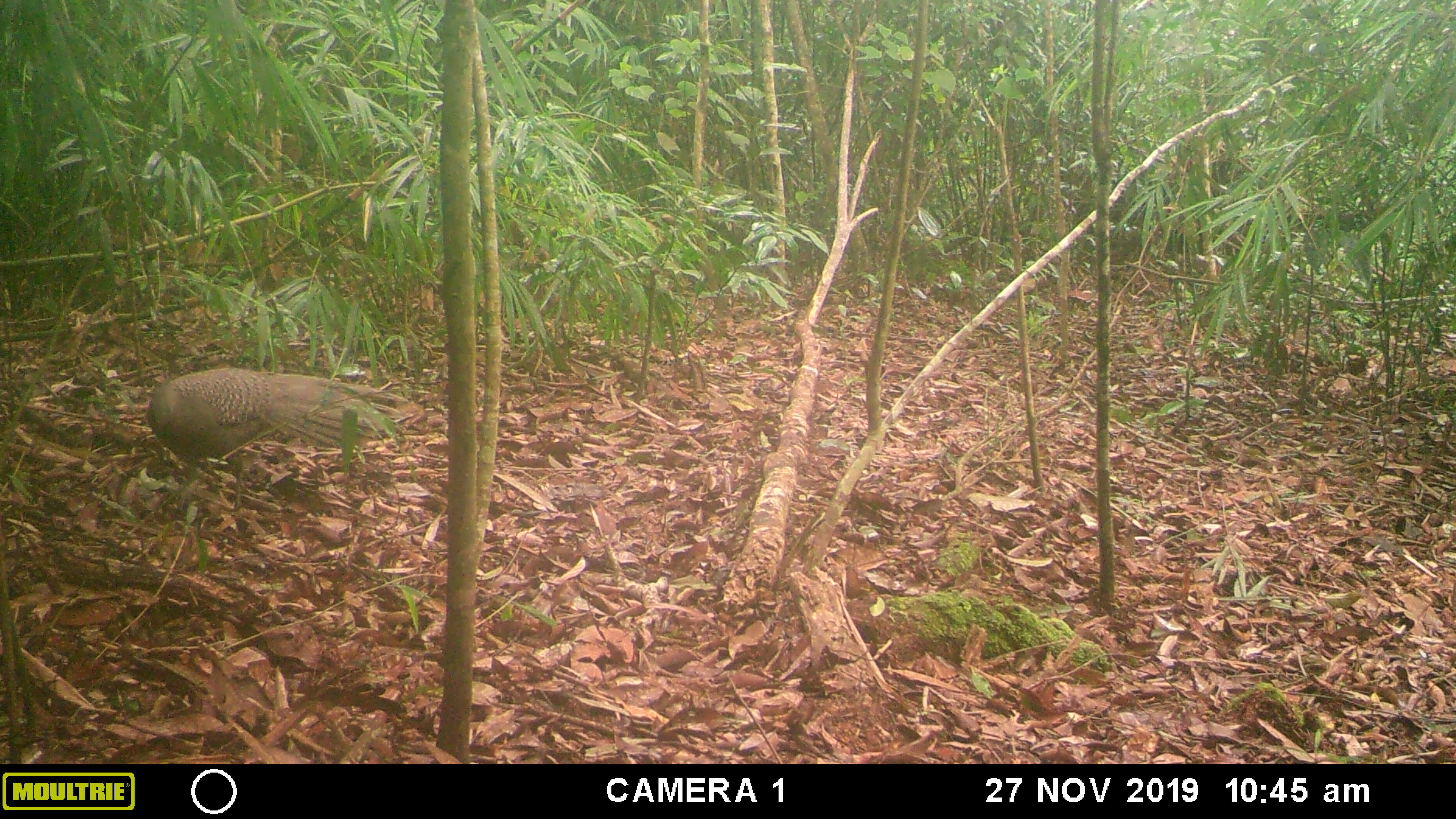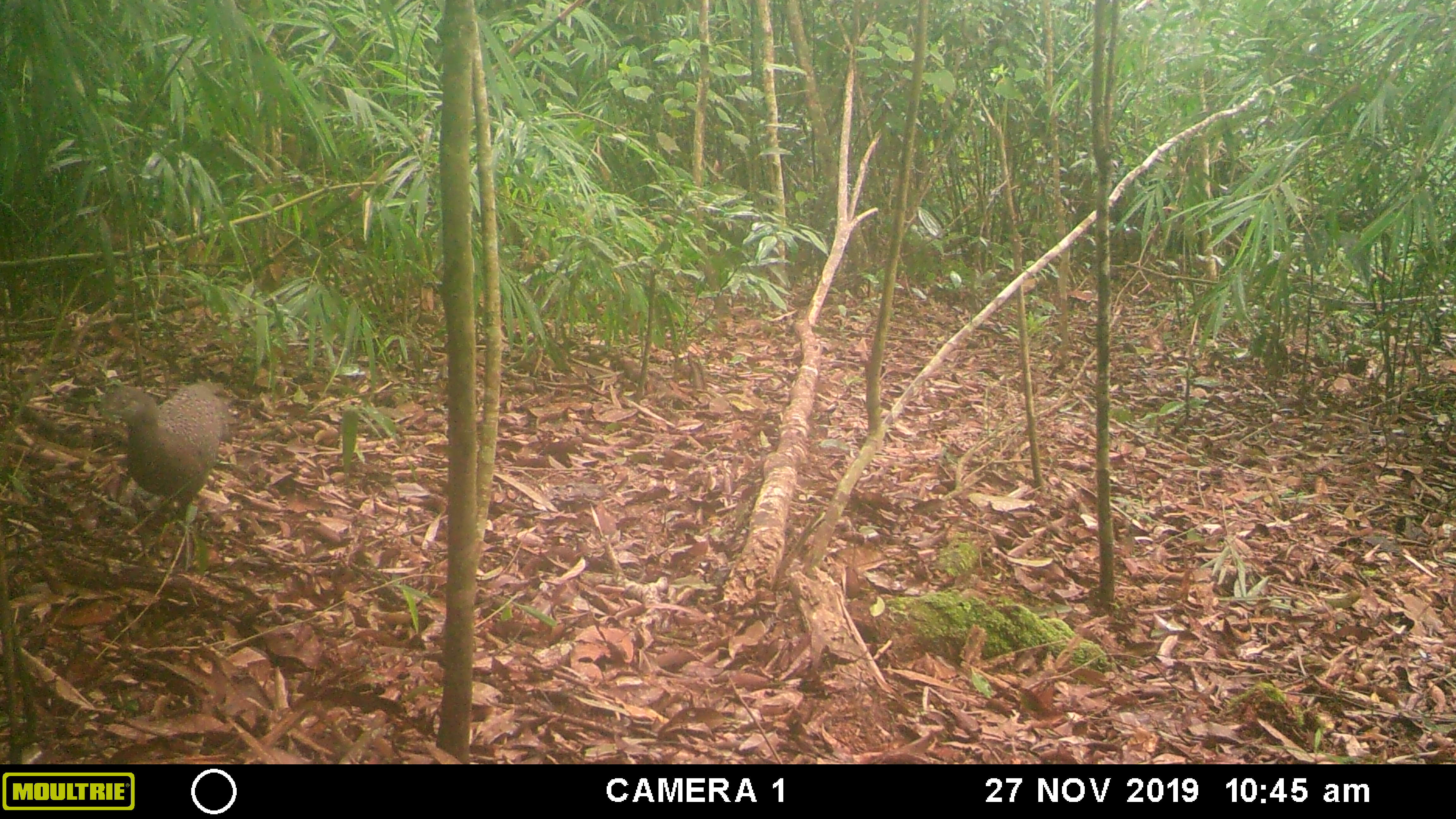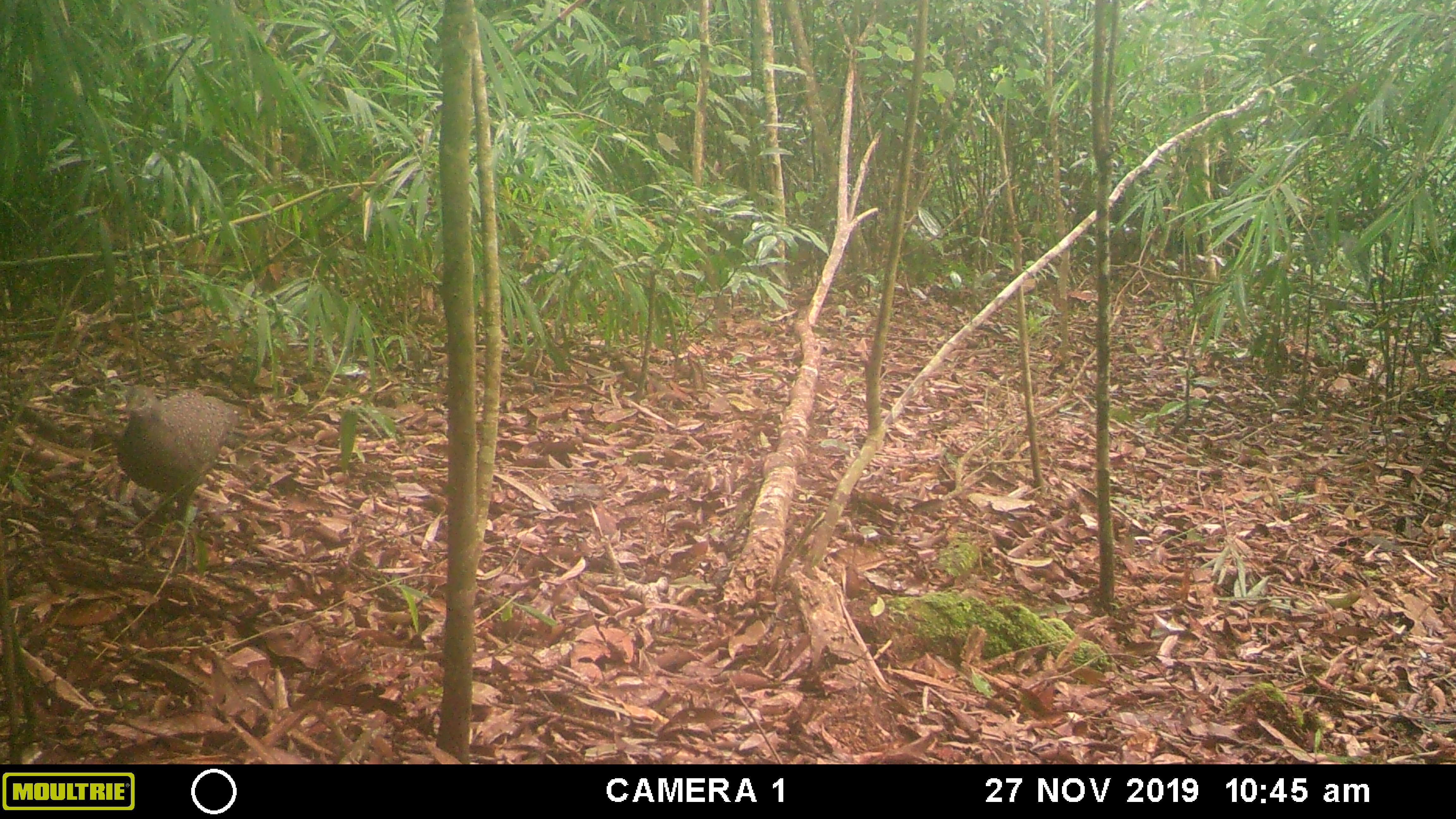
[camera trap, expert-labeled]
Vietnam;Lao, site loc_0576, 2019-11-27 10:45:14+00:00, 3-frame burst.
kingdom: Animalia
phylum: Chordata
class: Aves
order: Galliformes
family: Phasianidae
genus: Polyplectron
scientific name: Polyplectron bicalcaratum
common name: gray peacock-pheasant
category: grey peacock pheasant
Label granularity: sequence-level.